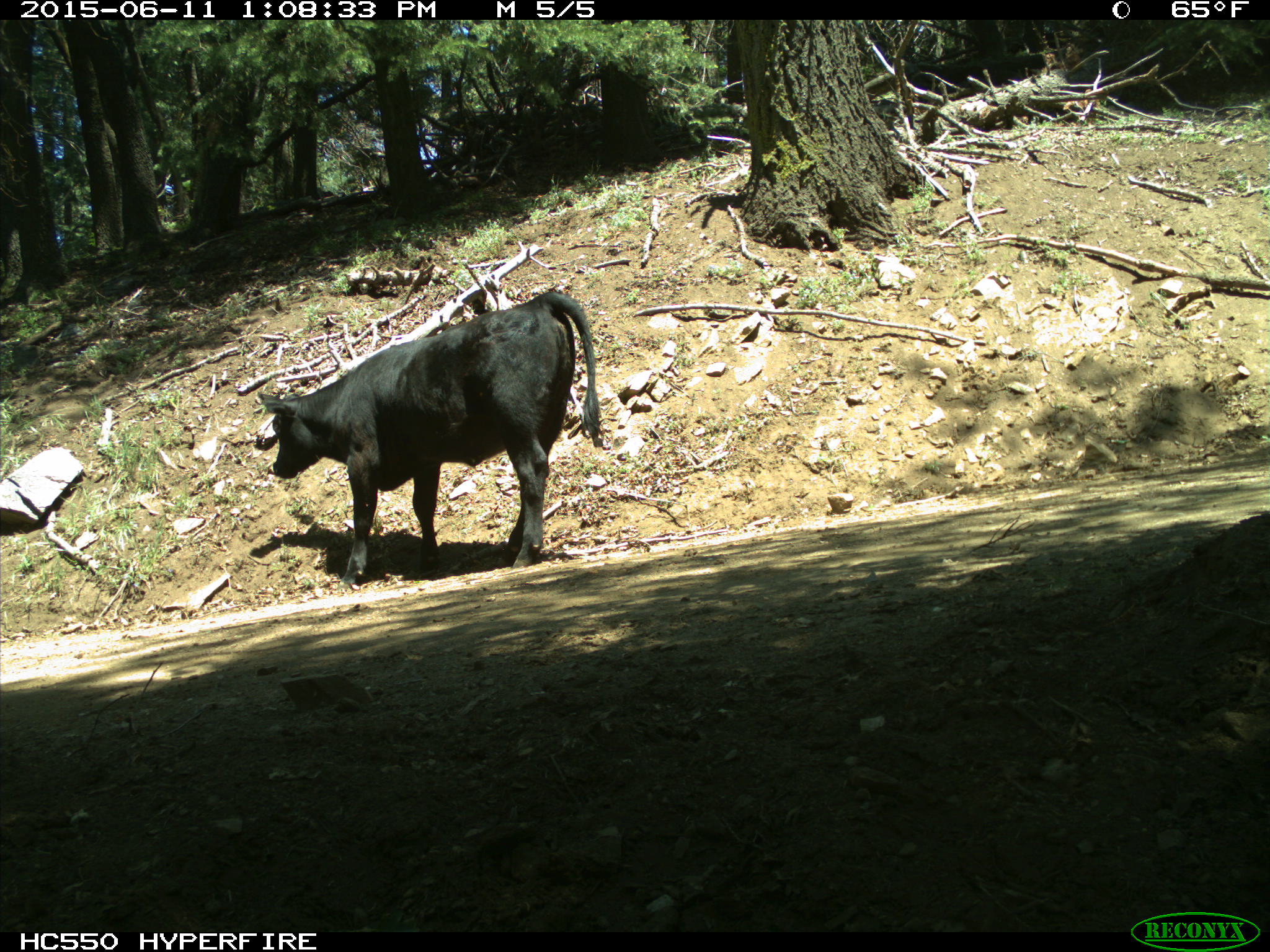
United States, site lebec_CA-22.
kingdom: Animalia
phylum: Chordata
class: Mammalia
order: Artiodactyla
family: Bovidae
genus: Bos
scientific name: Bos taurus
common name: domestic cow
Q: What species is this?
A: Bos taurus (domestic cow).